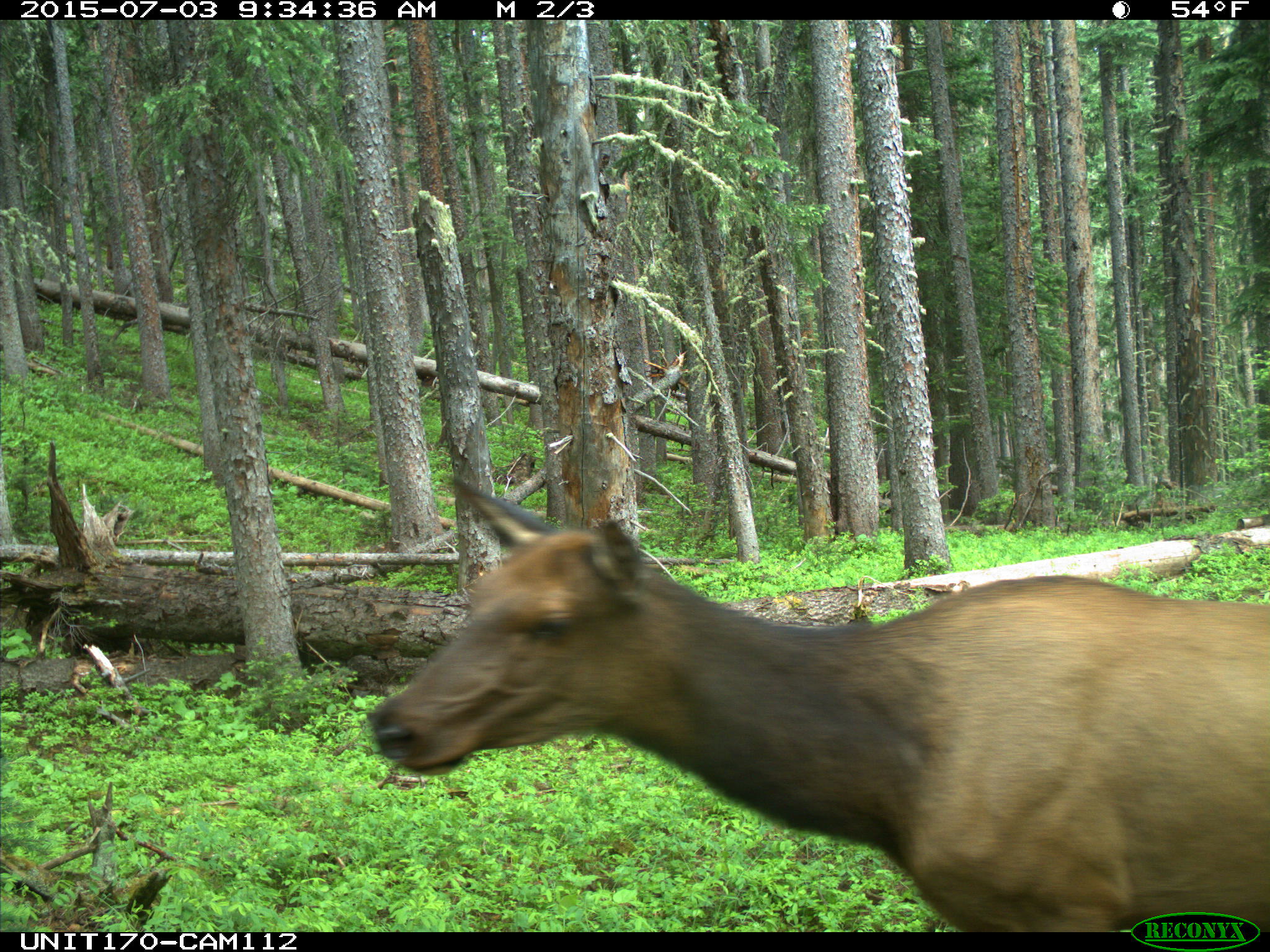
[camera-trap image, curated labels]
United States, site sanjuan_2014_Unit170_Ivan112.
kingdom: Animalia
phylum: Chordata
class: Mammalia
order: Artiodactyla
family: Cervidae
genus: Cervus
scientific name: Cervus elaphus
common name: red deer